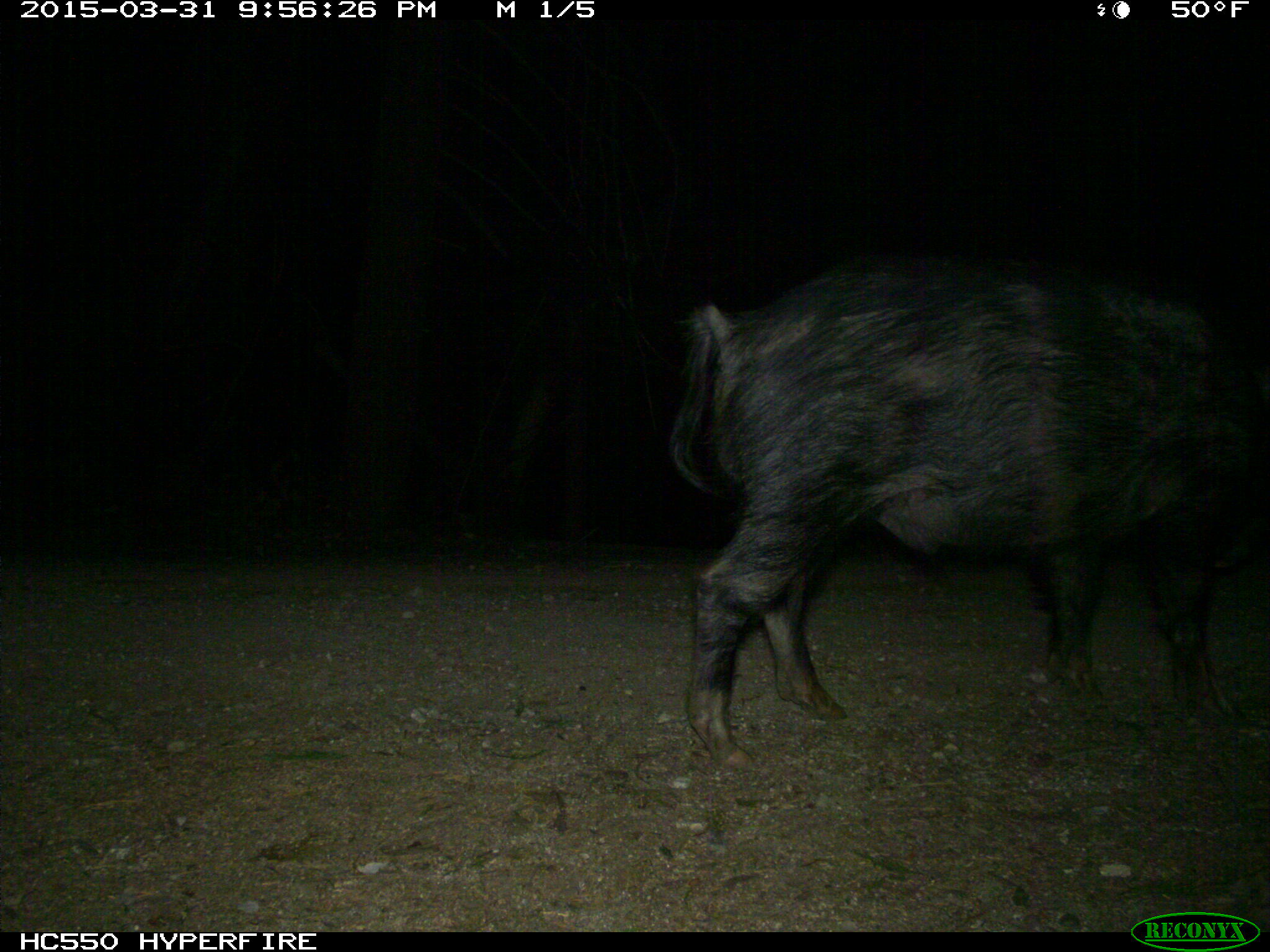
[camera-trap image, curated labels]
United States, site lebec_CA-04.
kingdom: Animalia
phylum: Chordata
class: Mammalia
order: Artiodactyla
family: Suidae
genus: Sus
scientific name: Sus scrofa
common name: wild boar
Sus scrofa (wild boar).